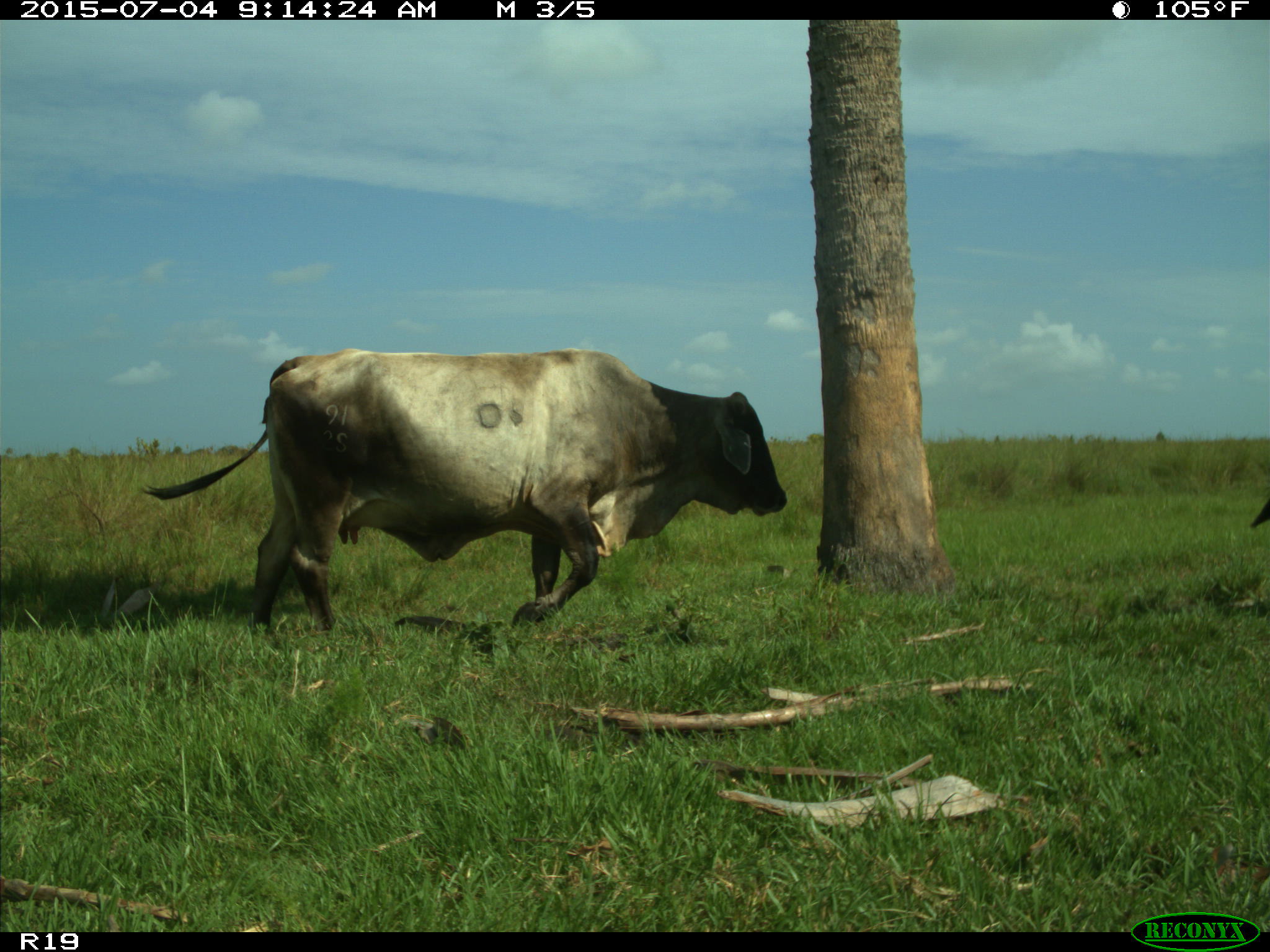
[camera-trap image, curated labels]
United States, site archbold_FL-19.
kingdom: Animalia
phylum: Chordata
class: Mammalia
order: Artiodactyla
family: Bovidae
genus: Bos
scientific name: Bos taurus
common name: domestic cow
Bos taurus (domestic cow).